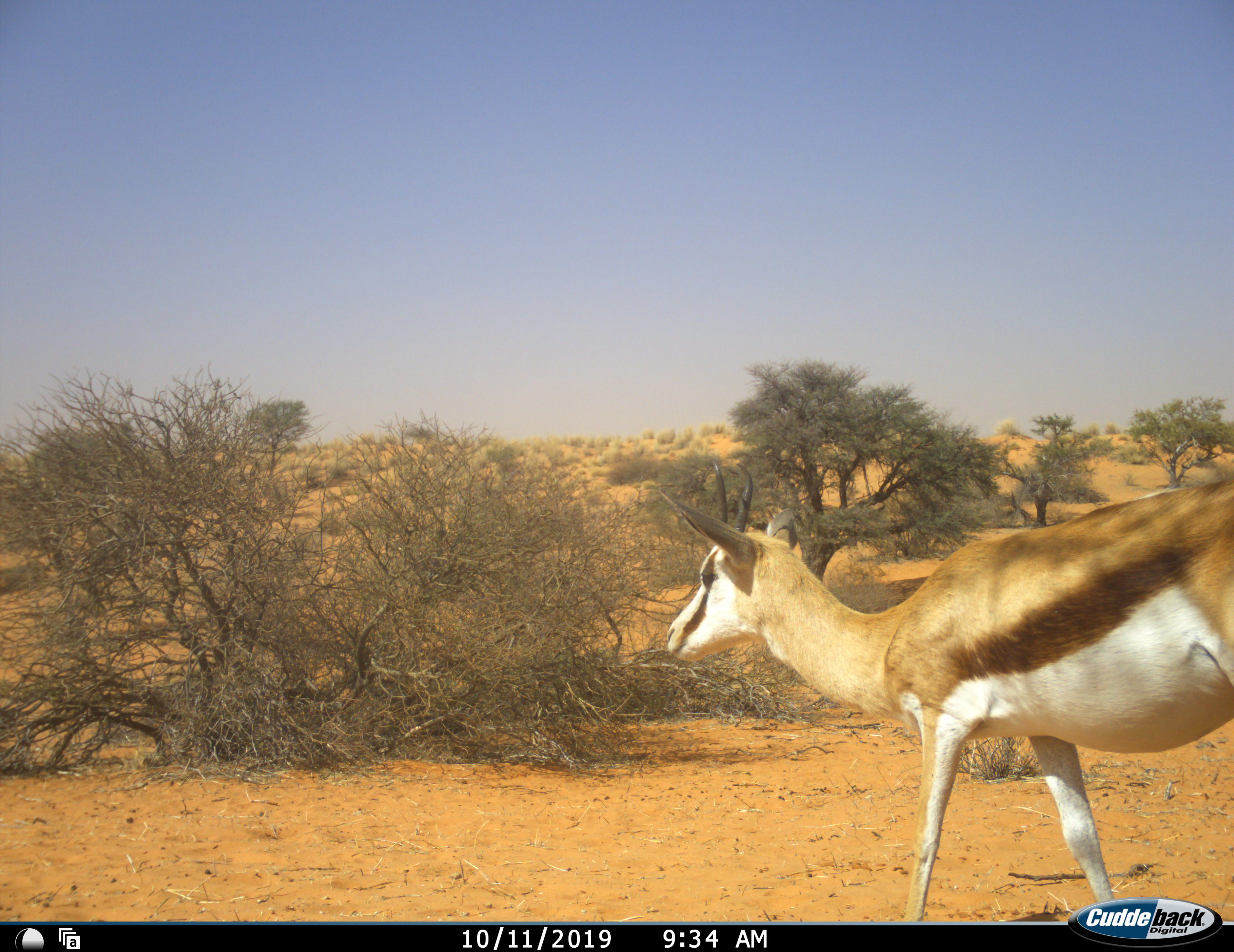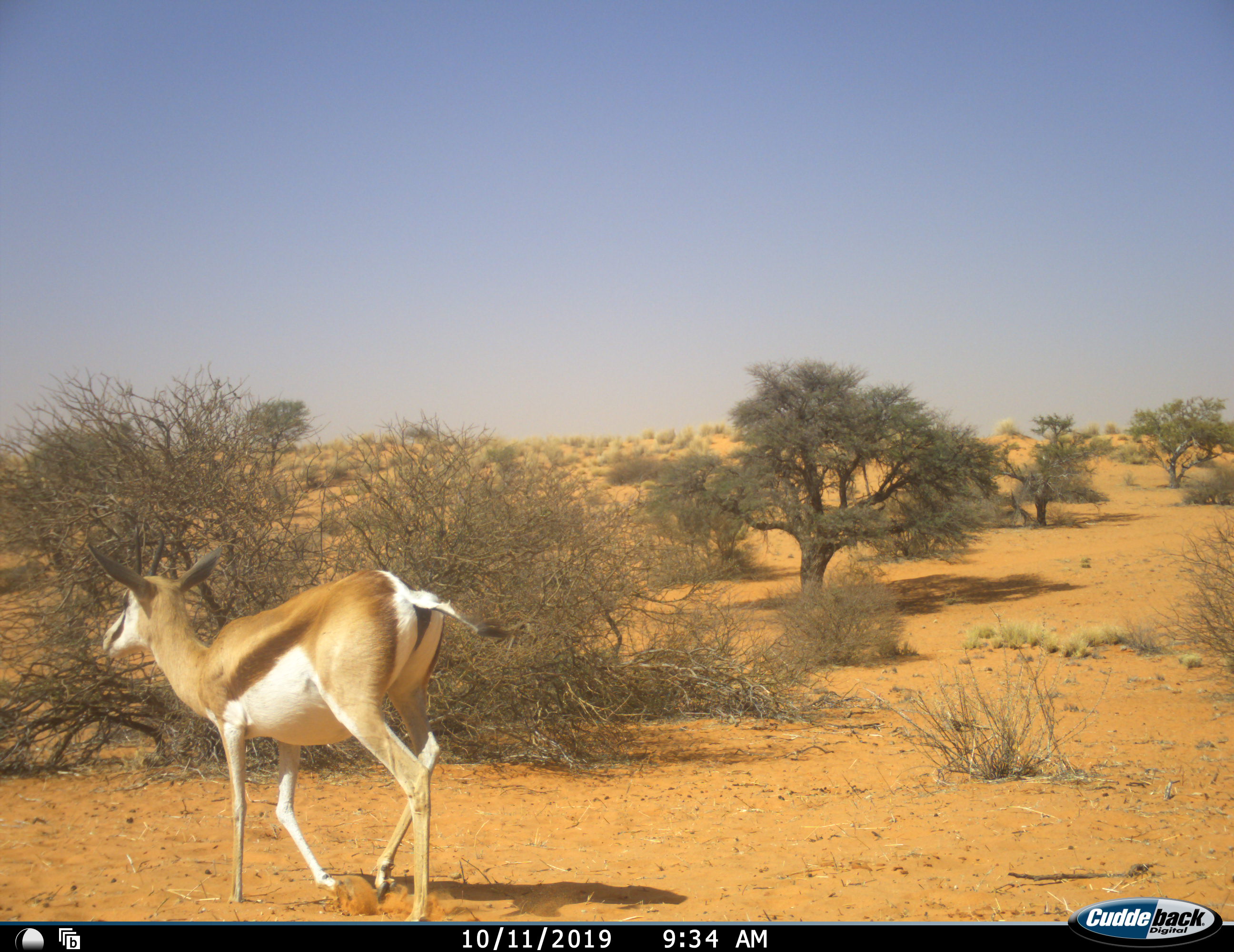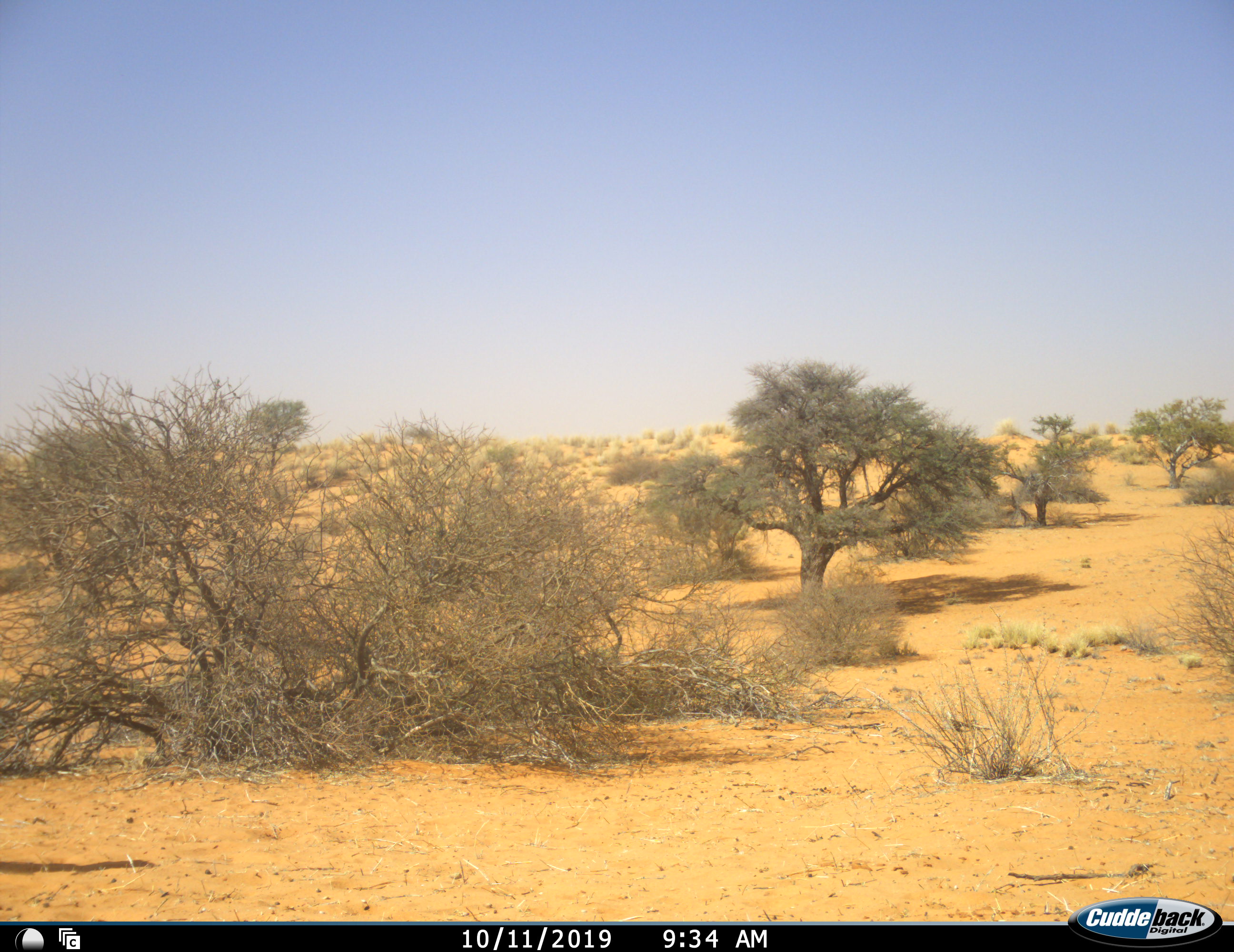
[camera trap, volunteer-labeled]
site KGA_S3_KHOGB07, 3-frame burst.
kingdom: Animalia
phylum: Chordata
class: Mammalia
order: Artiodactyla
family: Bovidae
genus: Antidorcas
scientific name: Antidorcas marsupialis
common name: springbok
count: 1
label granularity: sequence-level